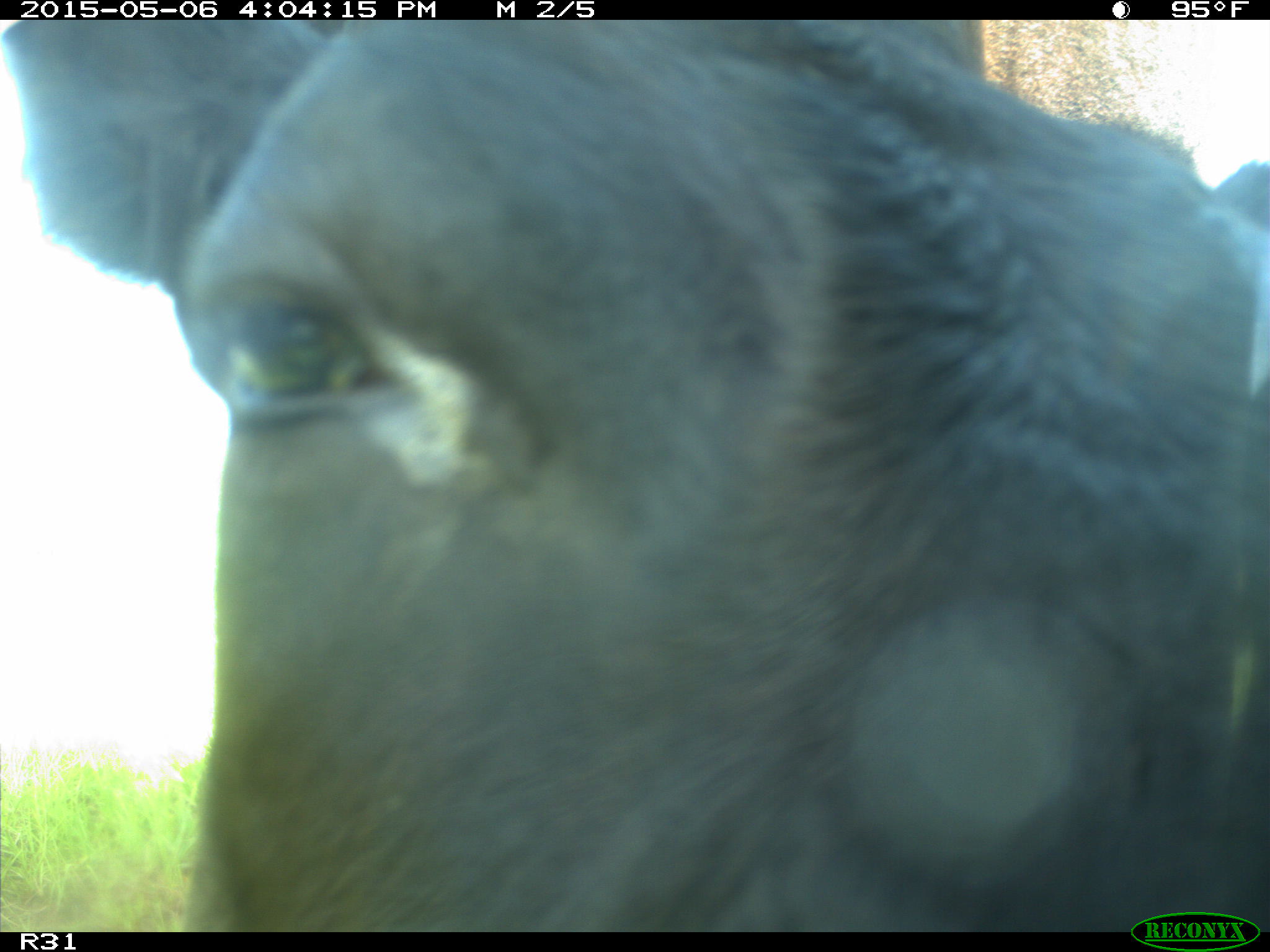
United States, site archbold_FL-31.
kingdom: Animalia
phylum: Chordata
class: Mammalia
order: Artiodactyla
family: Bovidae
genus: Bos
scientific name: Bos taurus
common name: domestic cow